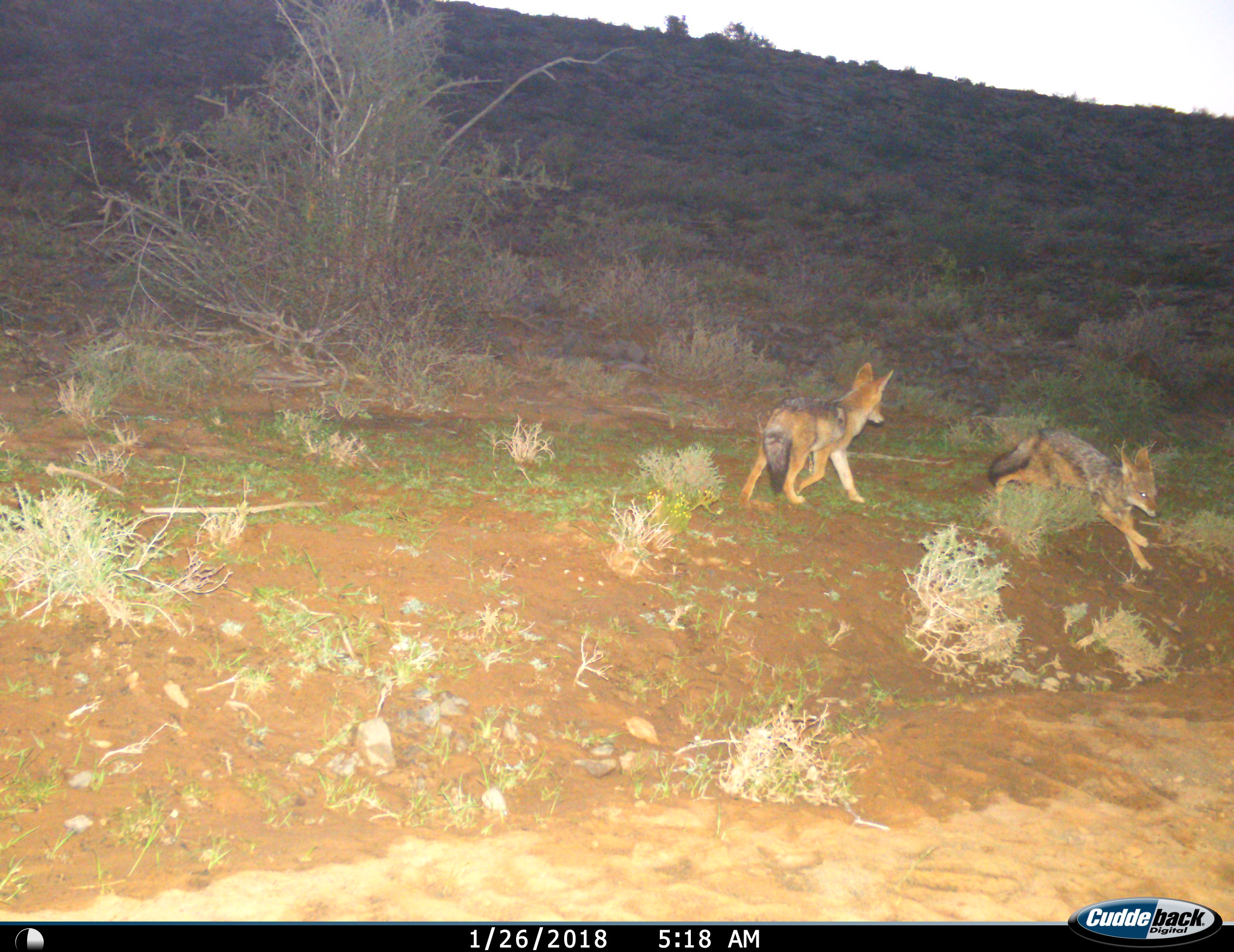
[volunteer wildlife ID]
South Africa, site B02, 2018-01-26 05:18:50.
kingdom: Animalia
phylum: Chordata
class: Mammalia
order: Carnivora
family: Canidae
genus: Lupulella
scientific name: Lupulella mesomelas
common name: black-backed jackal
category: jackalblackbacked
Jackalblackbacked (black-backed jackal) (Lupulella mesomelas), count 2. Behavior (volunteer vote fractions): standing 0%, resting 0%, moving 78%, interacting 22%. Young present (vote fraction): 33%. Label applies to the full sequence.